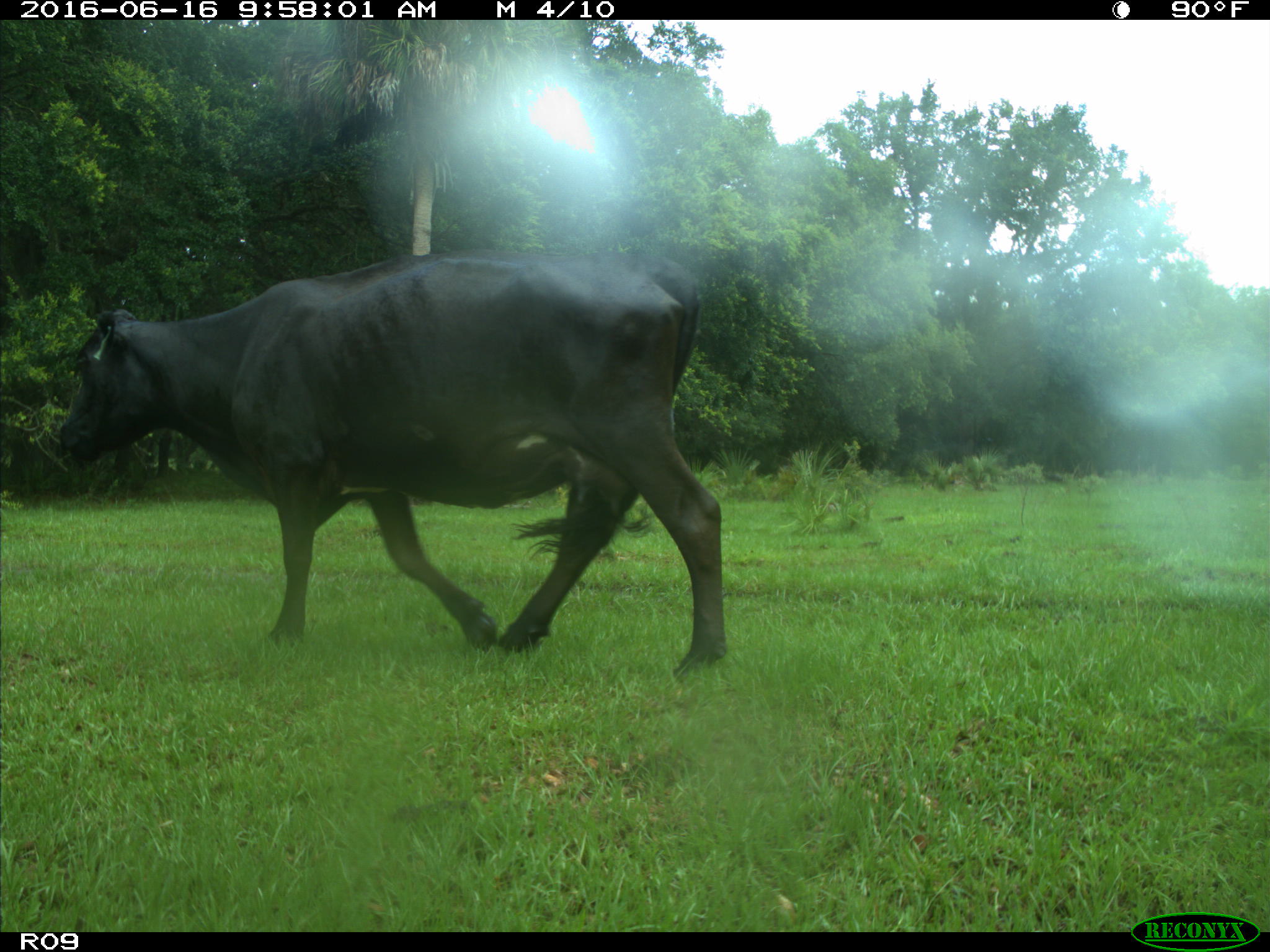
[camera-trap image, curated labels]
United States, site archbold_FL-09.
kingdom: Animalia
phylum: Chordata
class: Mammalia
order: Artiodactyla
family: Bovidae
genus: Bos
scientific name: Bos taurus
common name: domestic cow